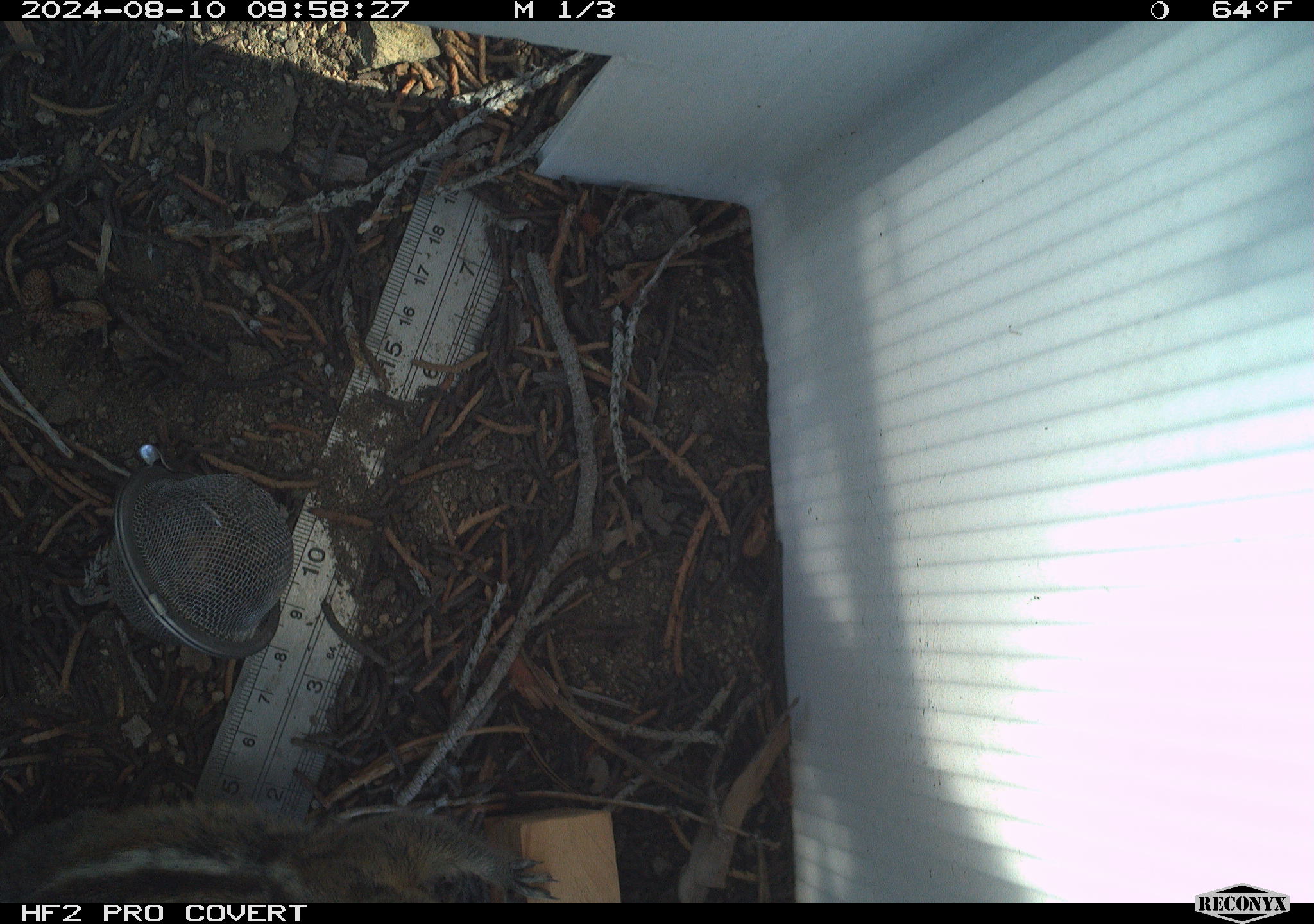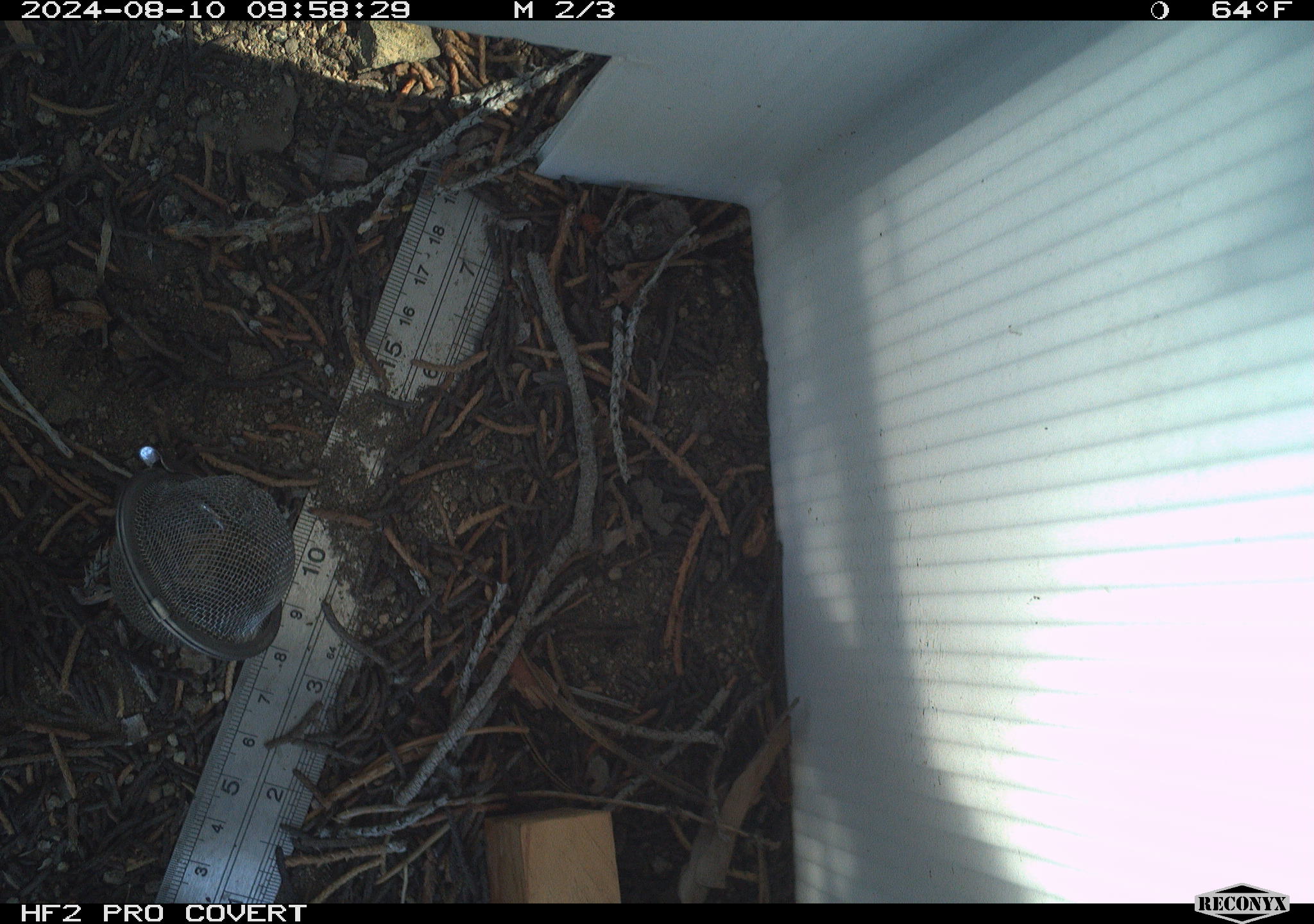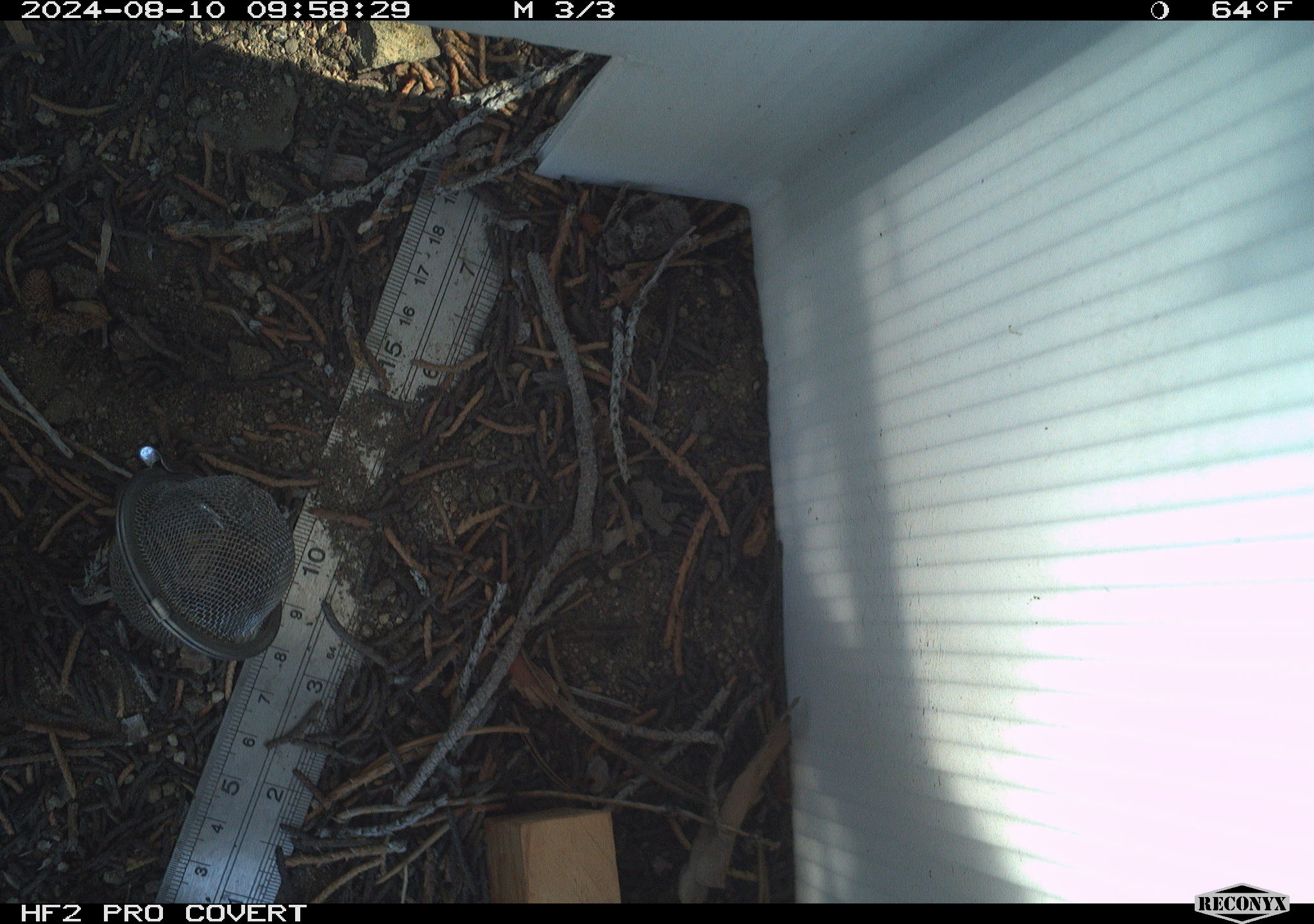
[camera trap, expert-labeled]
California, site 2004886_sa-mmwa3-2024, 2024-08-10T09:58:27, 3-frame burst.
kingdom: Animalia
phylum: Chordata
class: Mammalia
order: Rodentia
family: Sciuridae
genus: Neotamias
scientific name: Neotamias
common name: western chipmunks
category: neotamias species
Neotamias species (western chipmunks) (Neotamias).